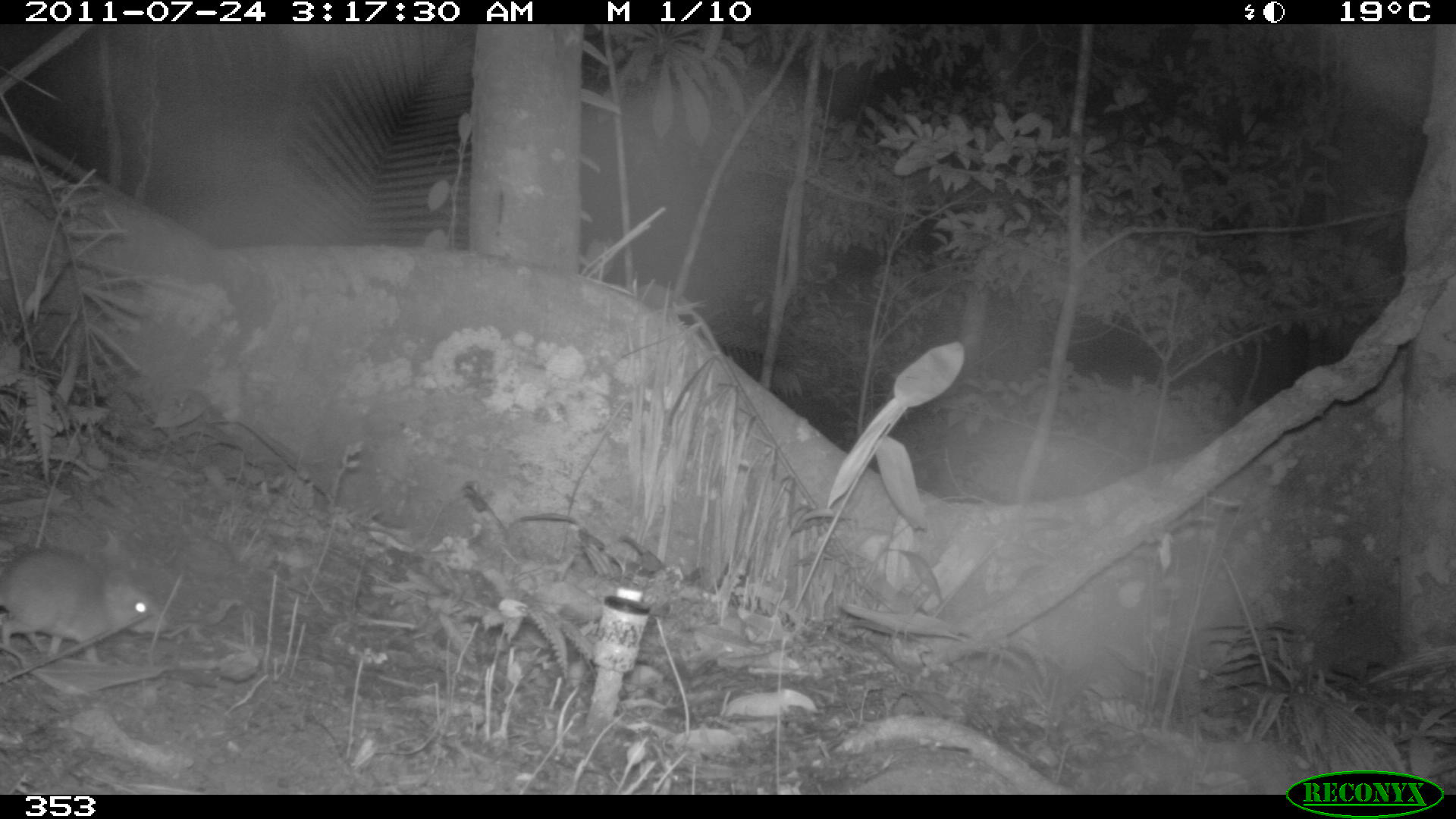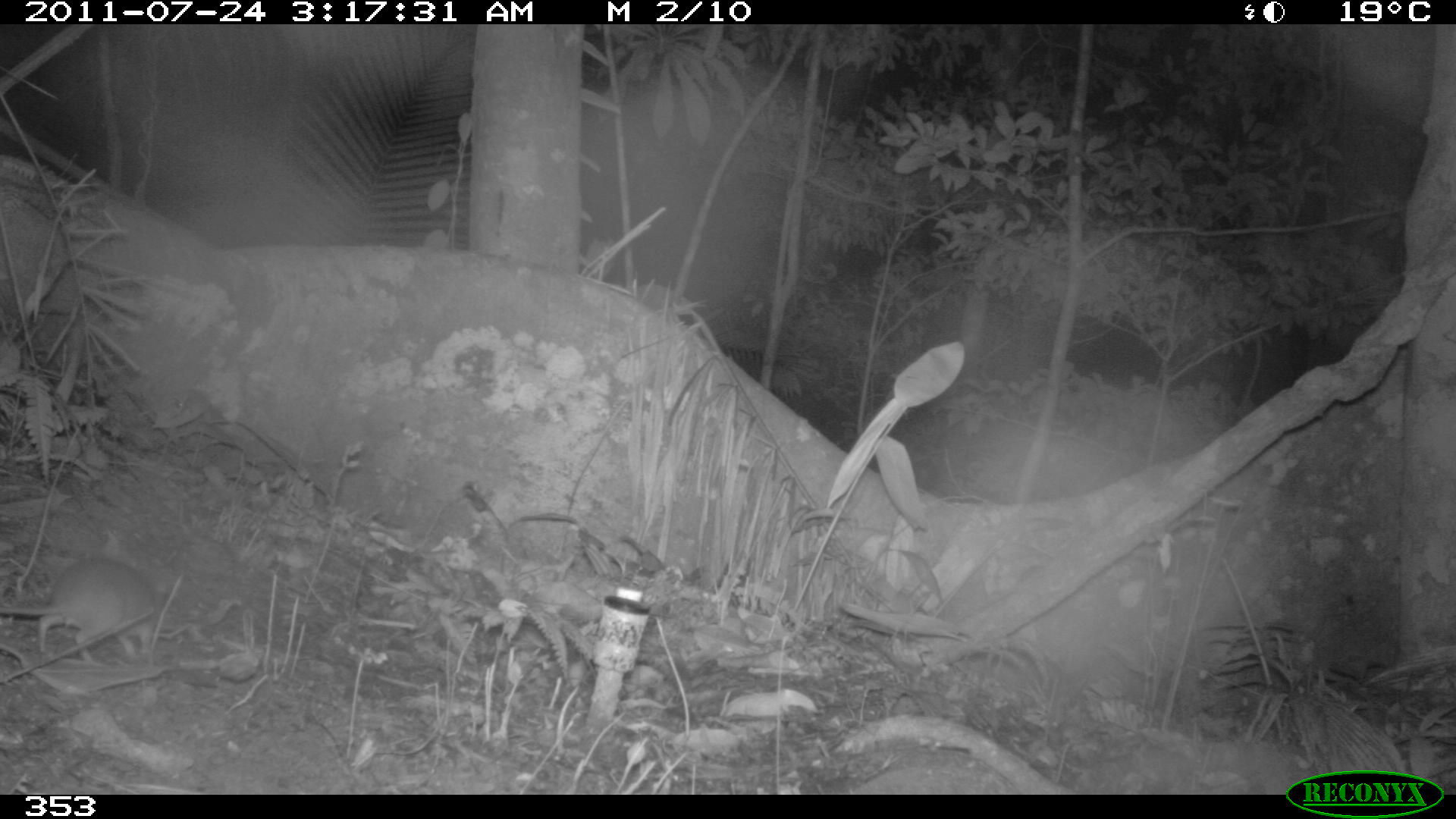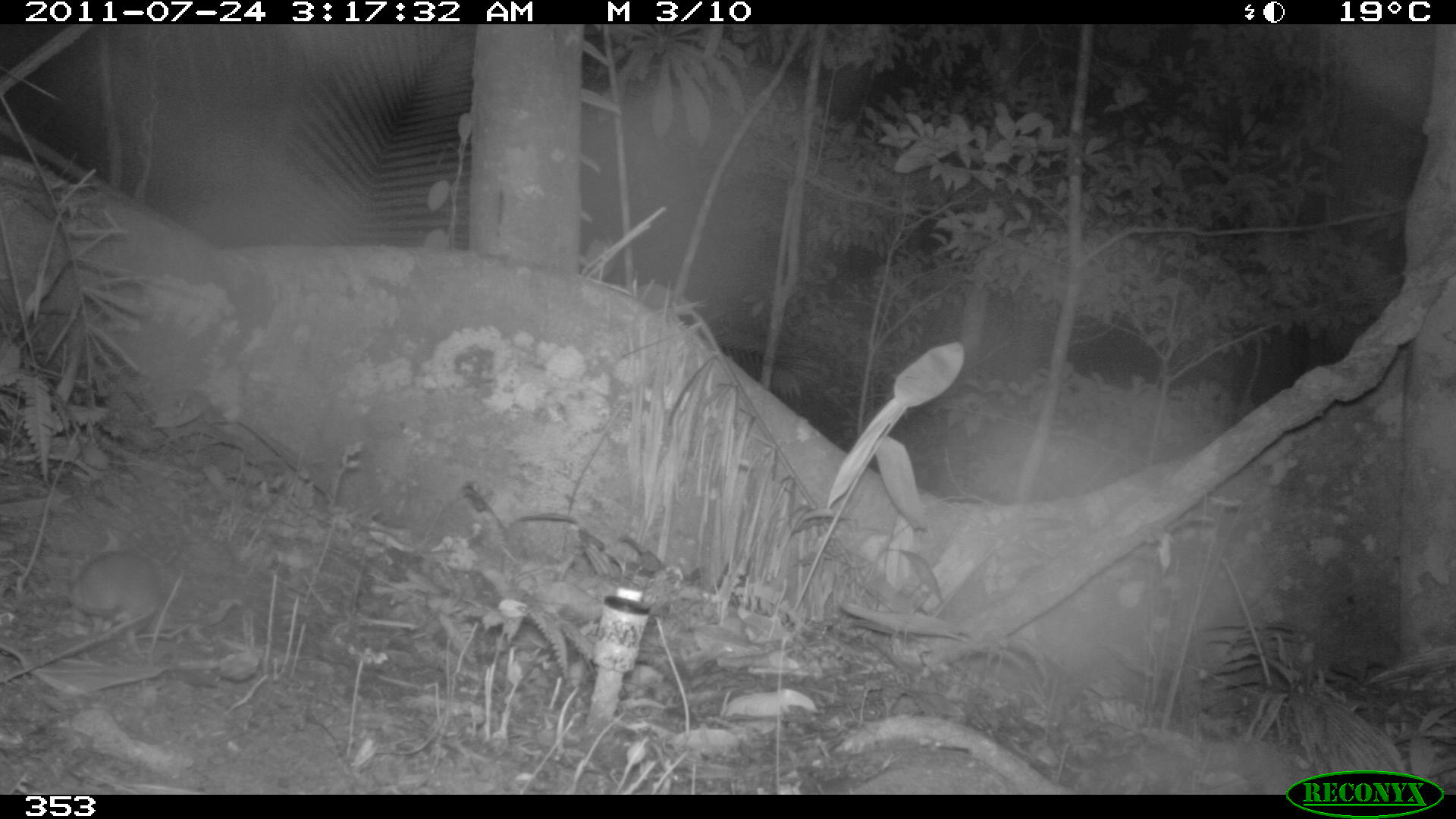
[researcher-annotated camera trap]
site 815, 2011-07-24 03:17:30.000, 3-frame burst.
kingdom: Animalia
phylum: Chordata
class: Mammalia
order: Rodentia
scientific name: Rodentia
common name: rodents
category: unknown rodent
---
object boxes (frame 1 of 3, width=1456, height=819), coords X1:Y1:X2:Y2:
unknown rodent: 0:548:169:662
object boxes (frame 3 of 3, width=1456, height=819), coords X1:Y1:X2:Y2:
unknown rodent: 66:549:174:649